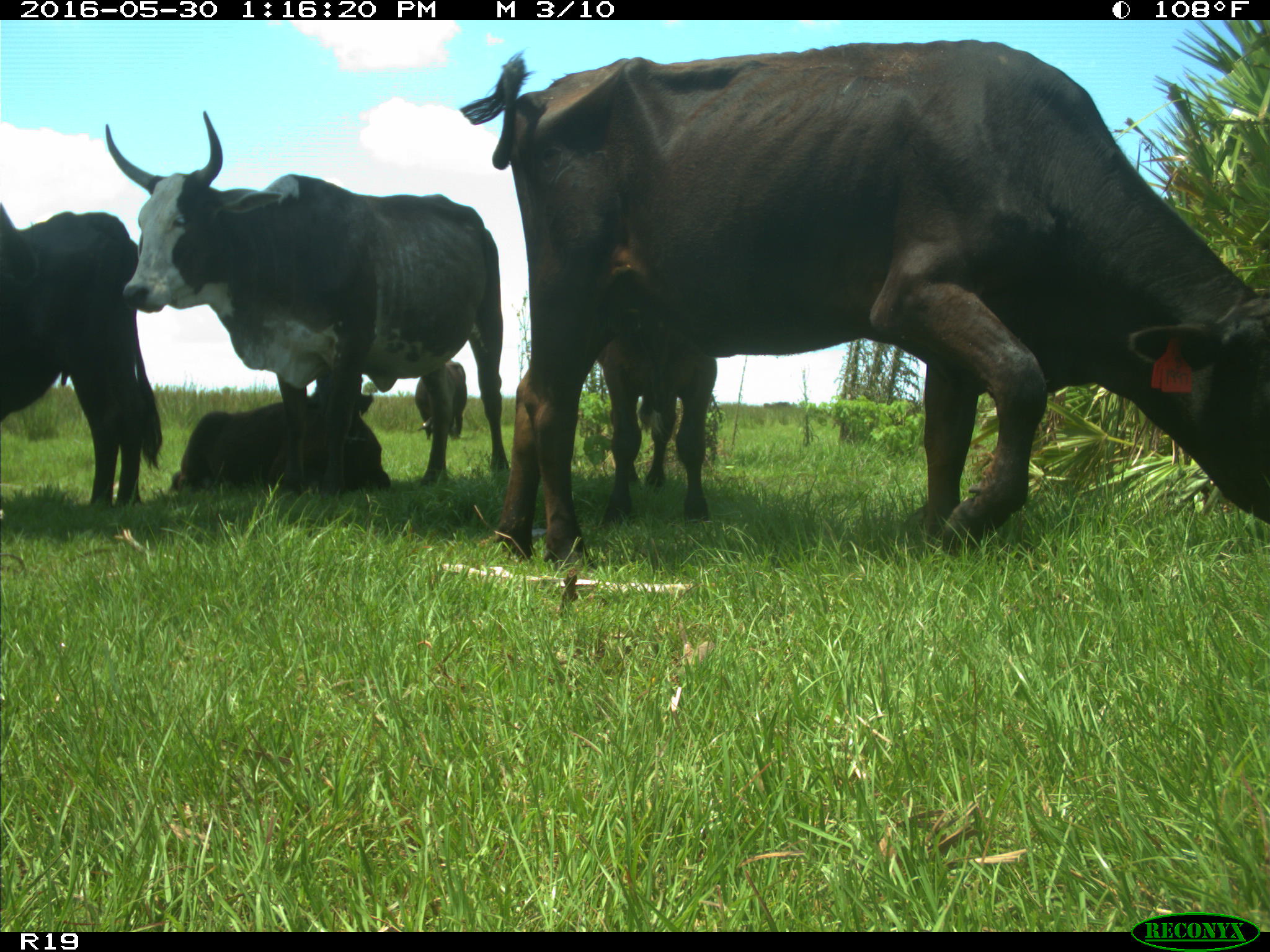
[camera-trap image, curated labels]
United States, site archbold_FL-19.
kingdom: Animalia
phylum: Chordata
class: Mammalia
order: Artiodactyla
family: Bovidae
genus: Bos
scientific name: Bos taurus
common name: domestic cow